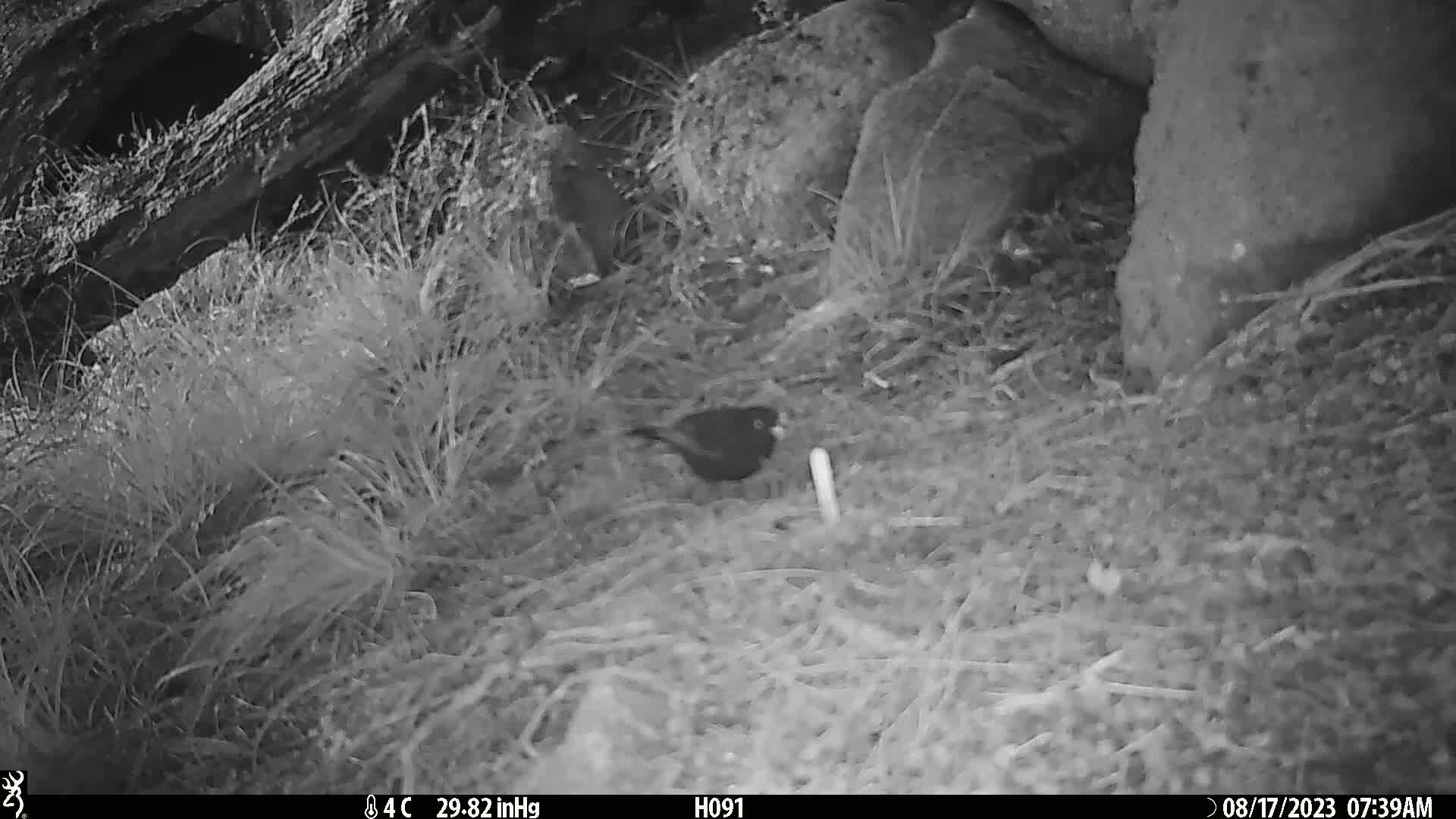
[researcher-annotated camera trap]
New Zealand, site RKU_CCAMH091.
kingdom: Animalia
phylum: Chordata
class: Aves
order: Passeriformes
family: Turdidae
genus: Turdus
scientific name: Turdus merula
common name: eurasian blackbird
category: blackbird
Blackbird (eurasian blackbird) (Turdus merula).